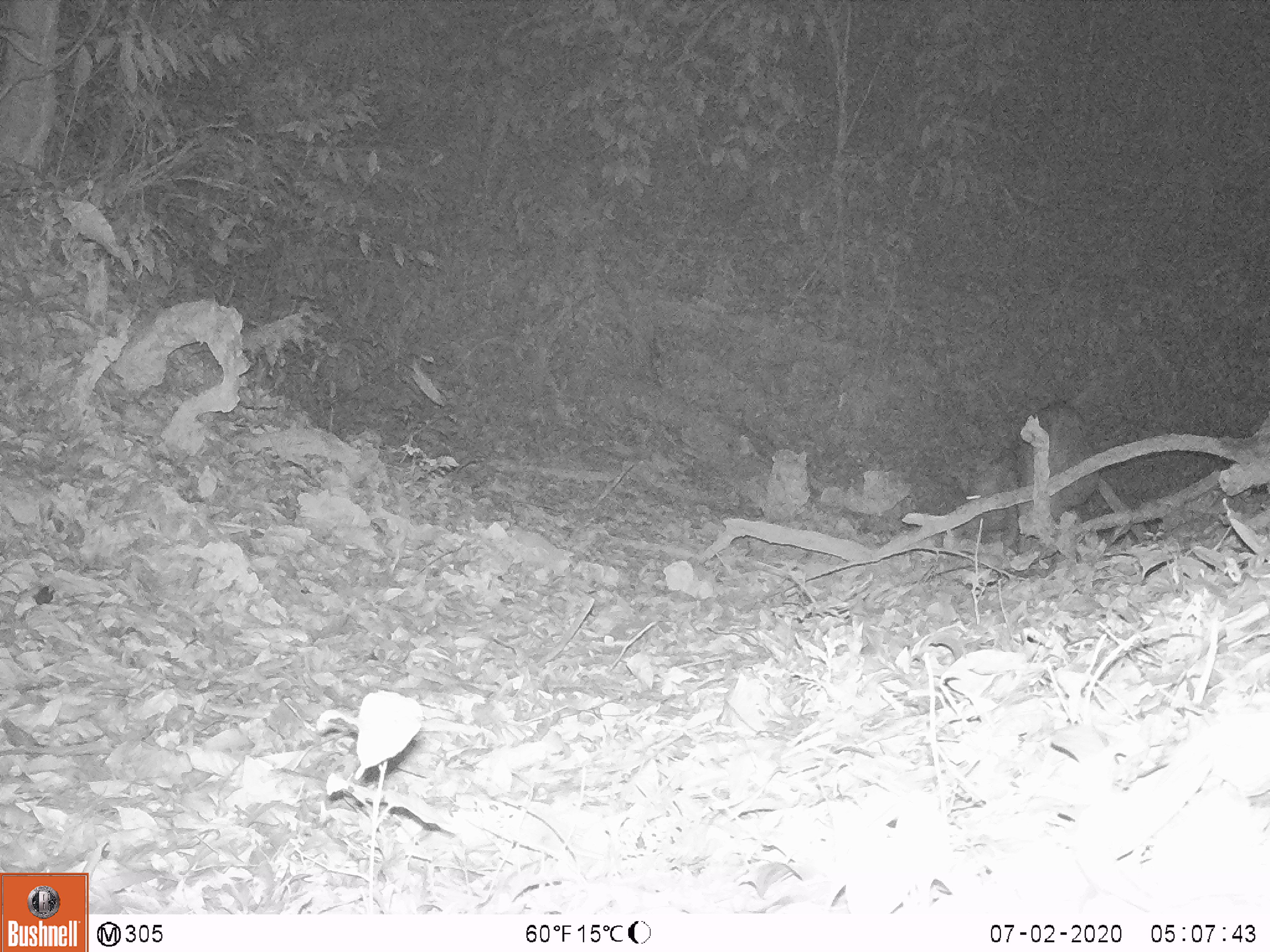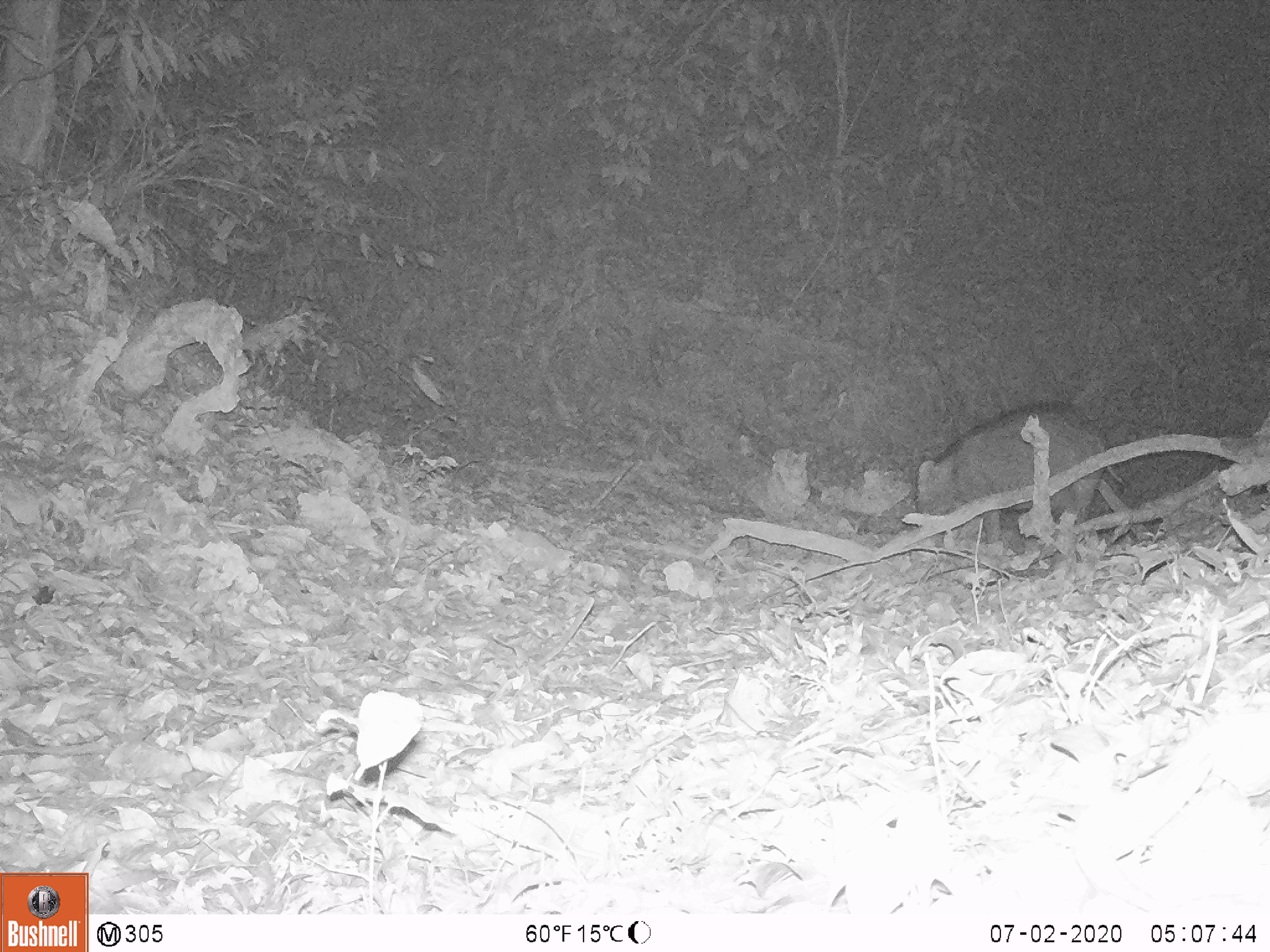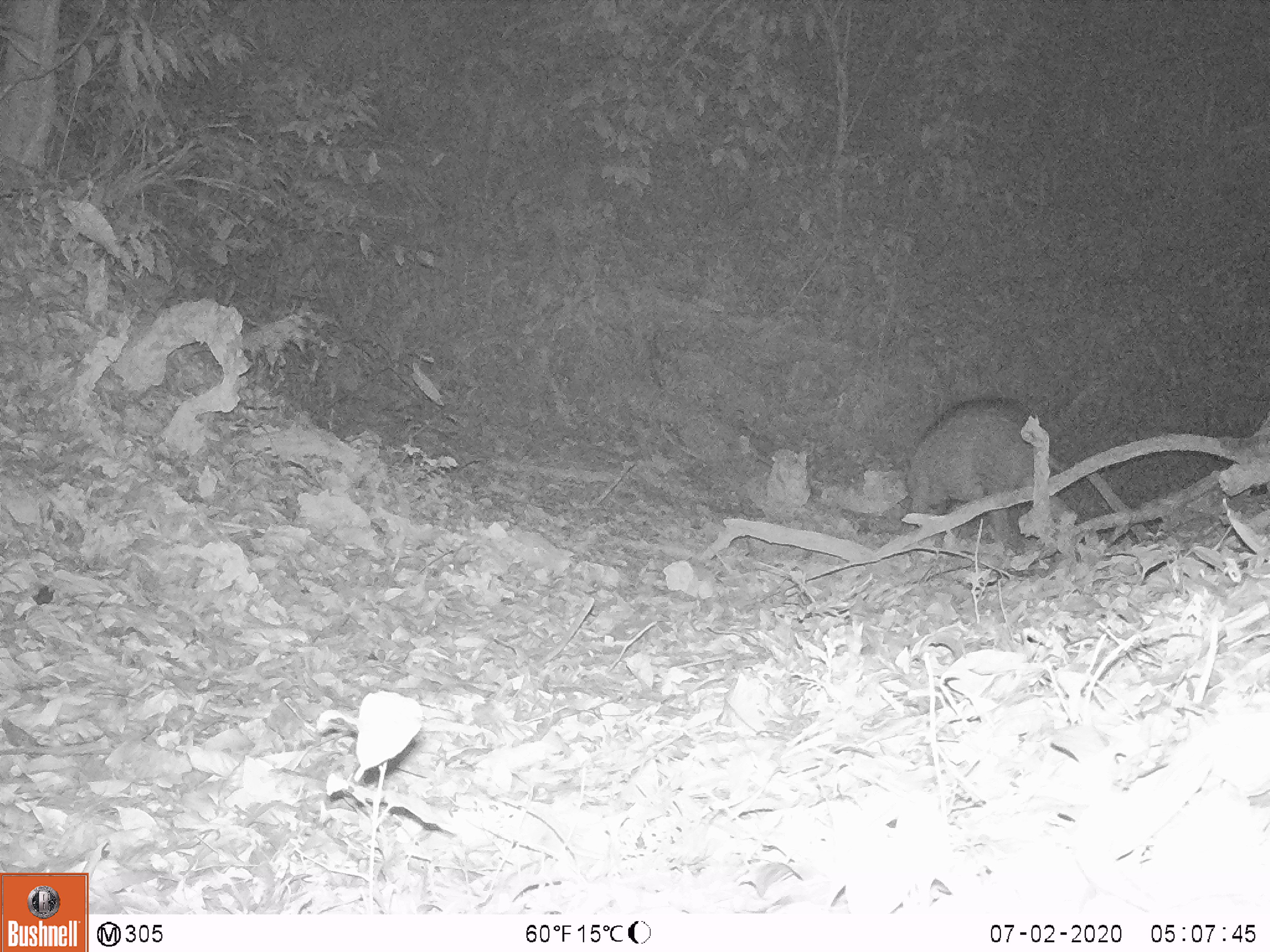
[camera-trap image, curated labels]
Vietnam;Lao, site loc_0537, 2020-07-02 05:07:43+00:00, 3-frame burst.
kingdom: Animalia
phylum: Chordata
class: Mammalia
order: Artiodactyla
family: Suidae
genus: Sus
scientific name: Sus scrofa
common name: eurasian wild pig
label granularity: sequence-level